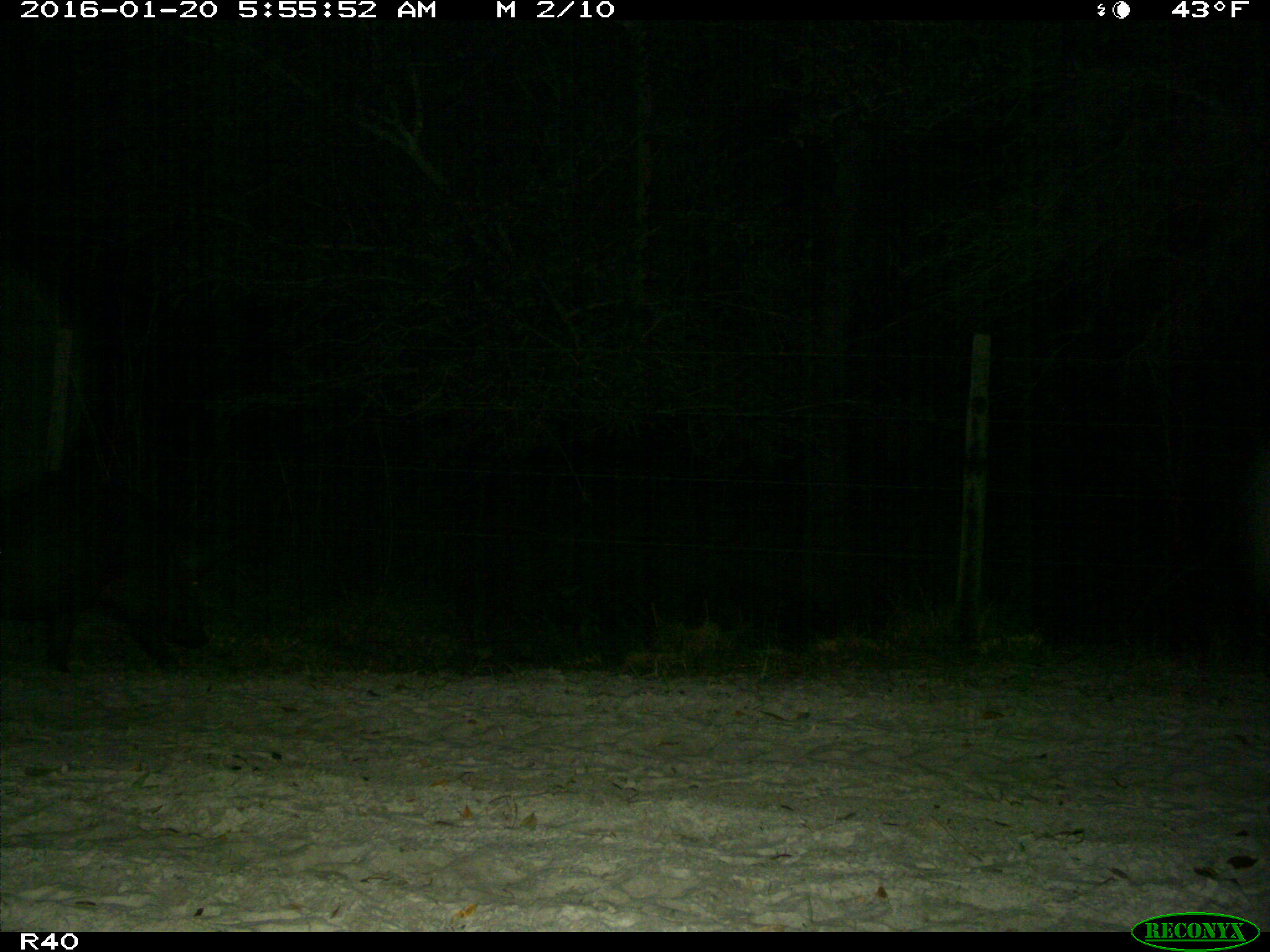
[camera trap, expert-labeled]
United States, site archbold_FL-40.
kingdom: Animalia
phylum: Chordata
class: Mammalia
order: Artiodactyla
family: Suidae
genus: Sus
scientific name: Sus scrofa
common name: wild boar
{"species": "Sus scrofa (wild boar)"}